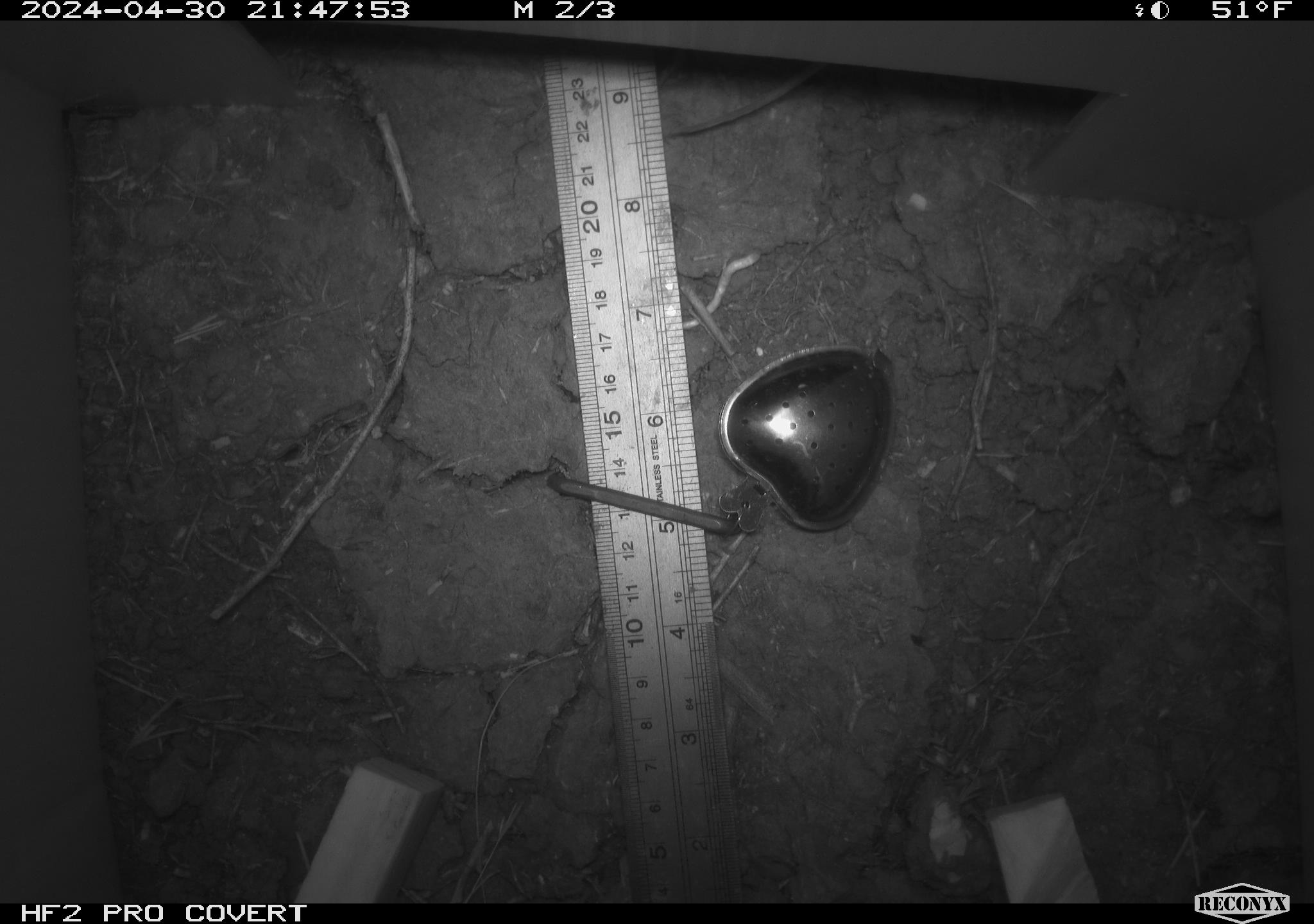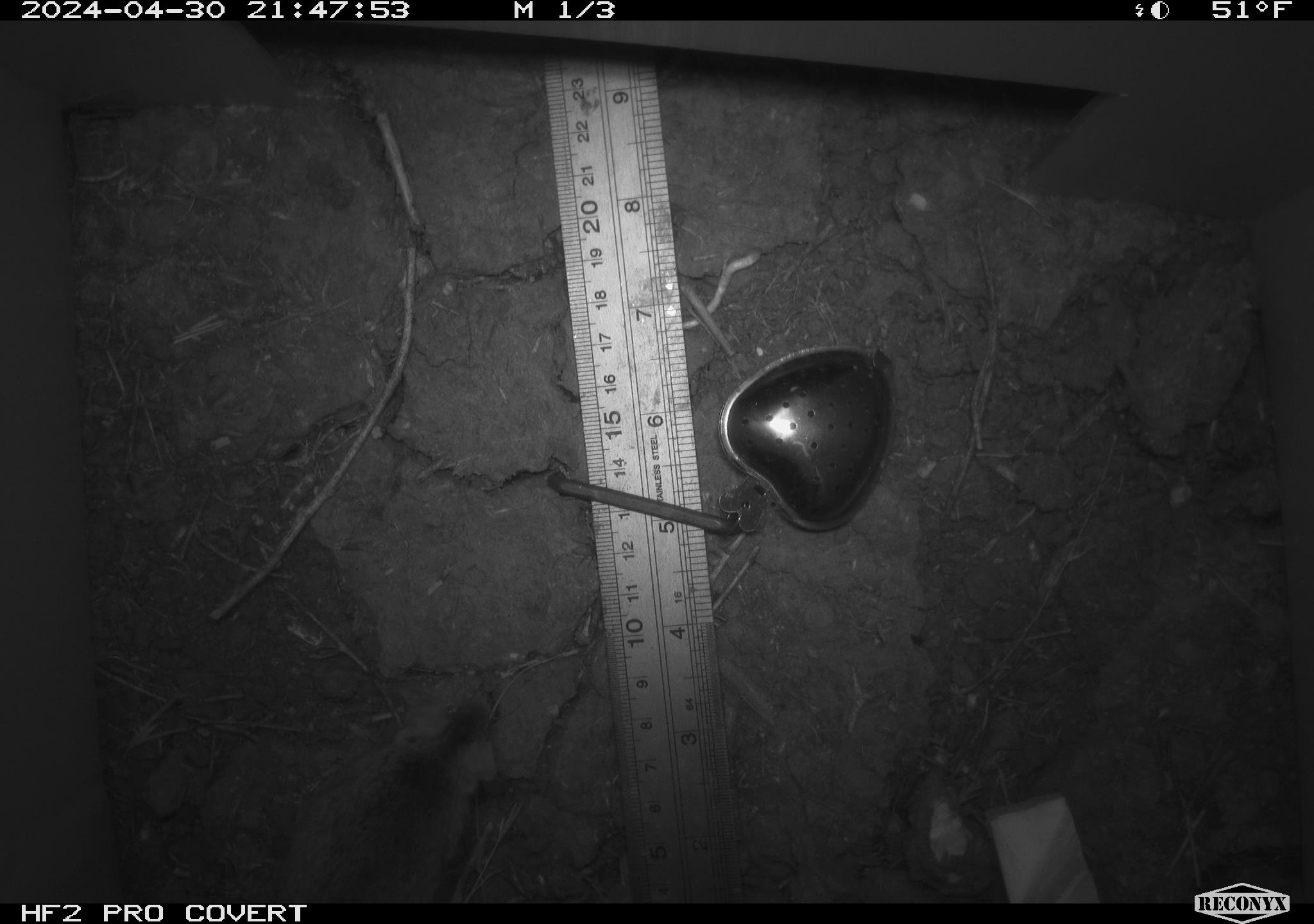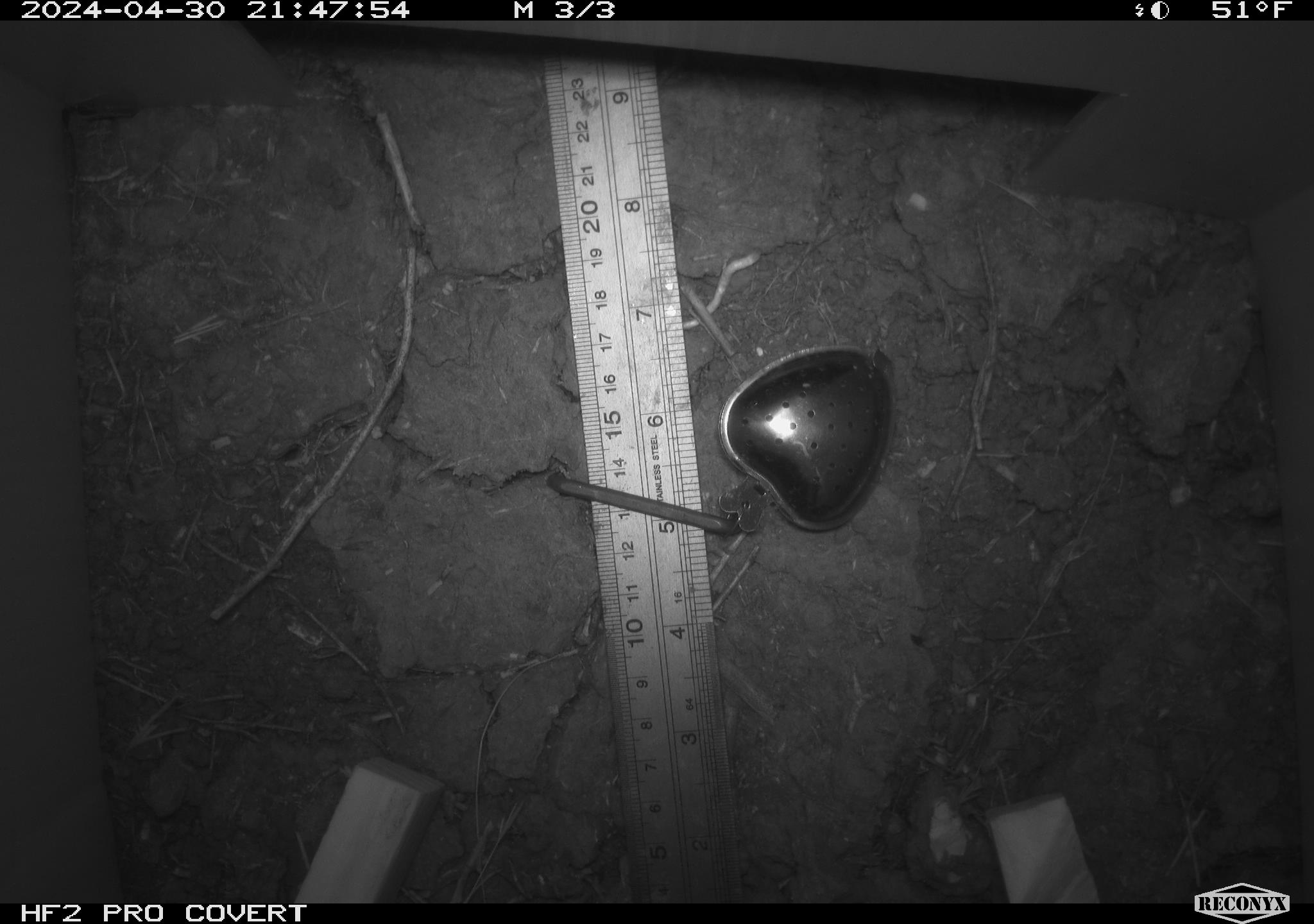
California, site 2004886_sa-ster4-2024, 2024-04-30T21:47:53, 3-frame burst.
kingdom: Animalia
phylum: Chordata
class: Mammalia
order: Rodentia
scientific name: Rodentia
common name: mouse species